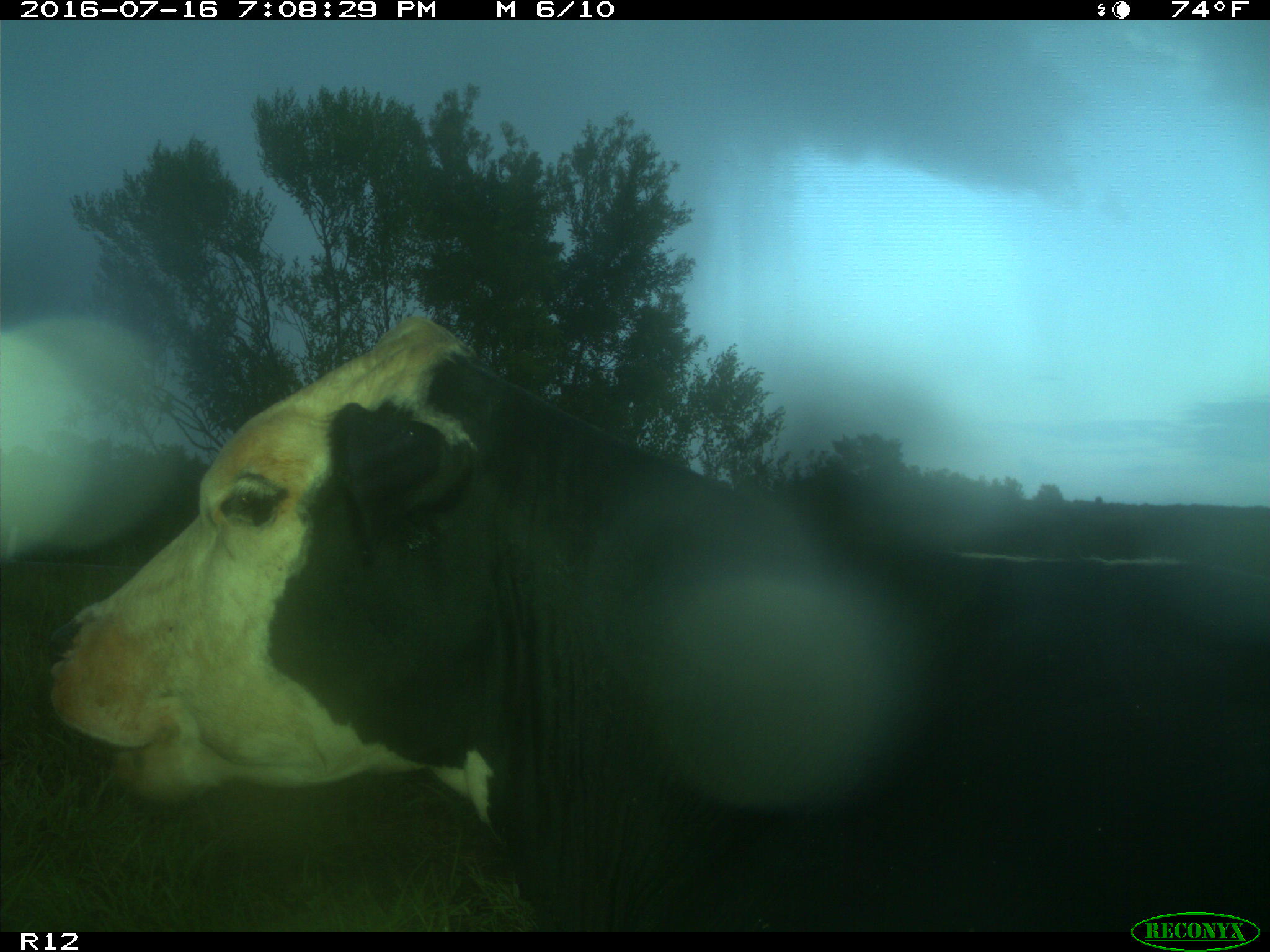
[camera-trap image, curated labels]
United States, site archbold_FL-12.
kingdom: Animalia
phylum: Chordata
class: Mammalia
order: Artiodactyla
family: Bovidae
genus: Bos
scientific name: Bos taurus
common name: domestic cow